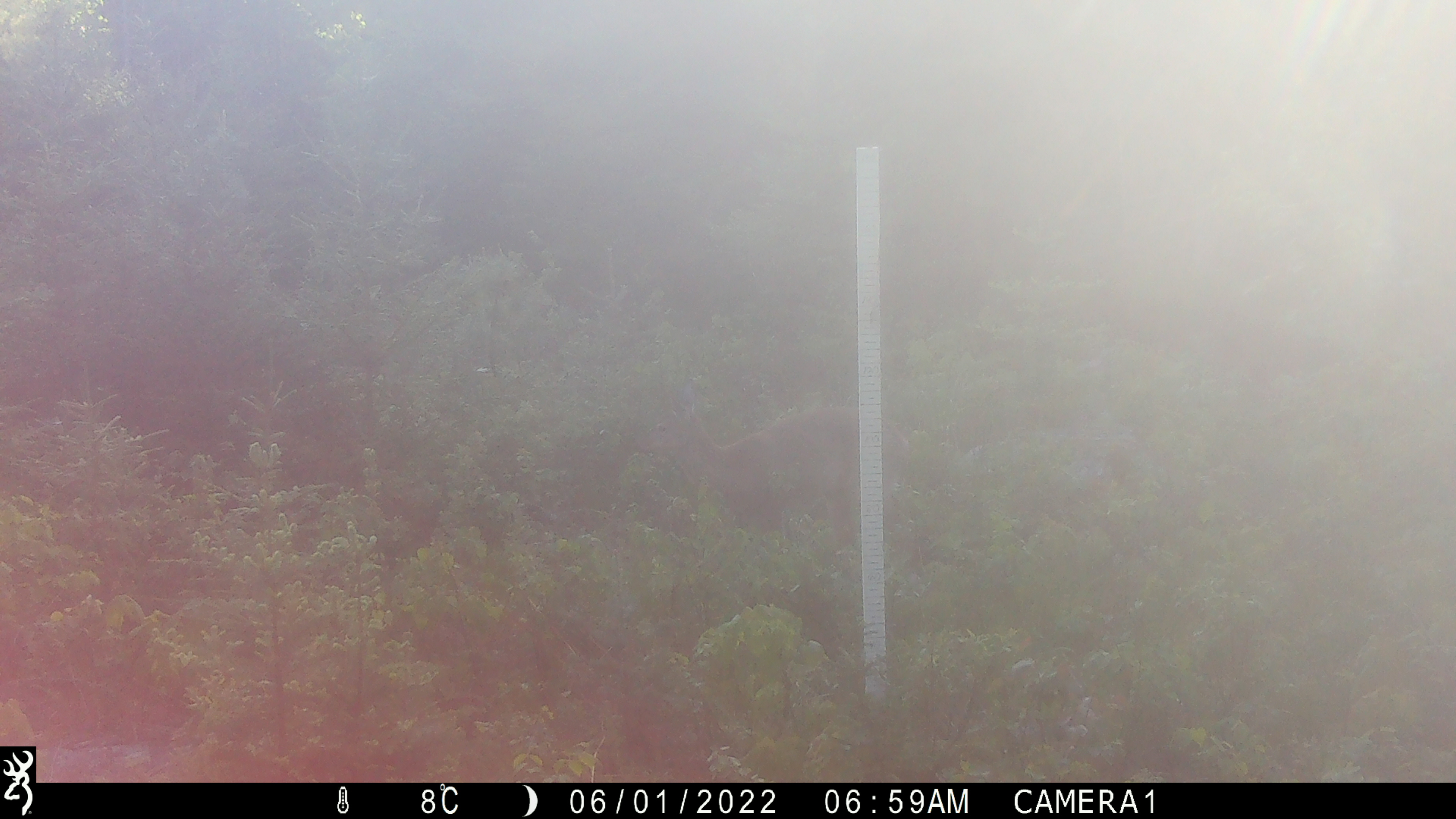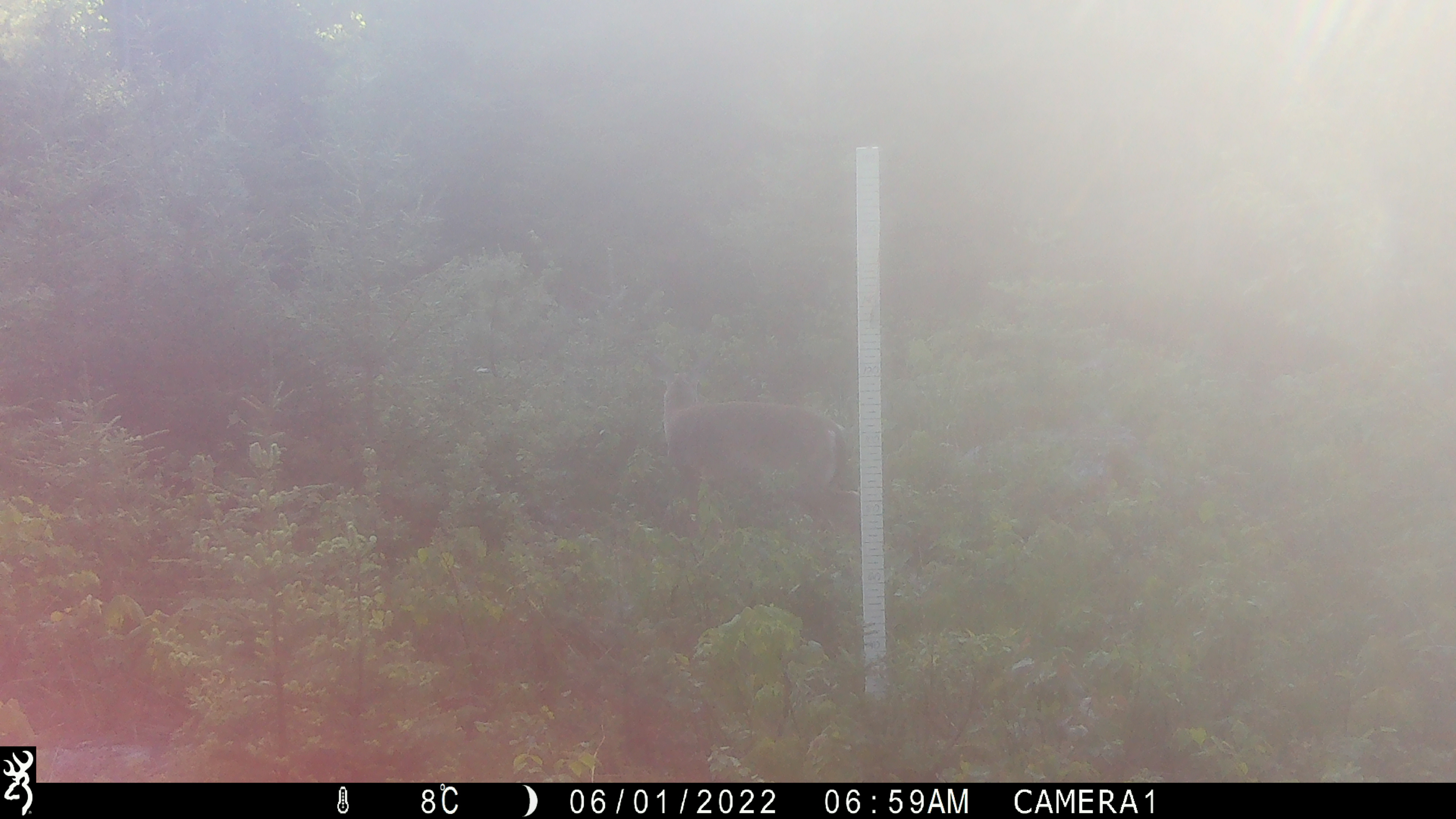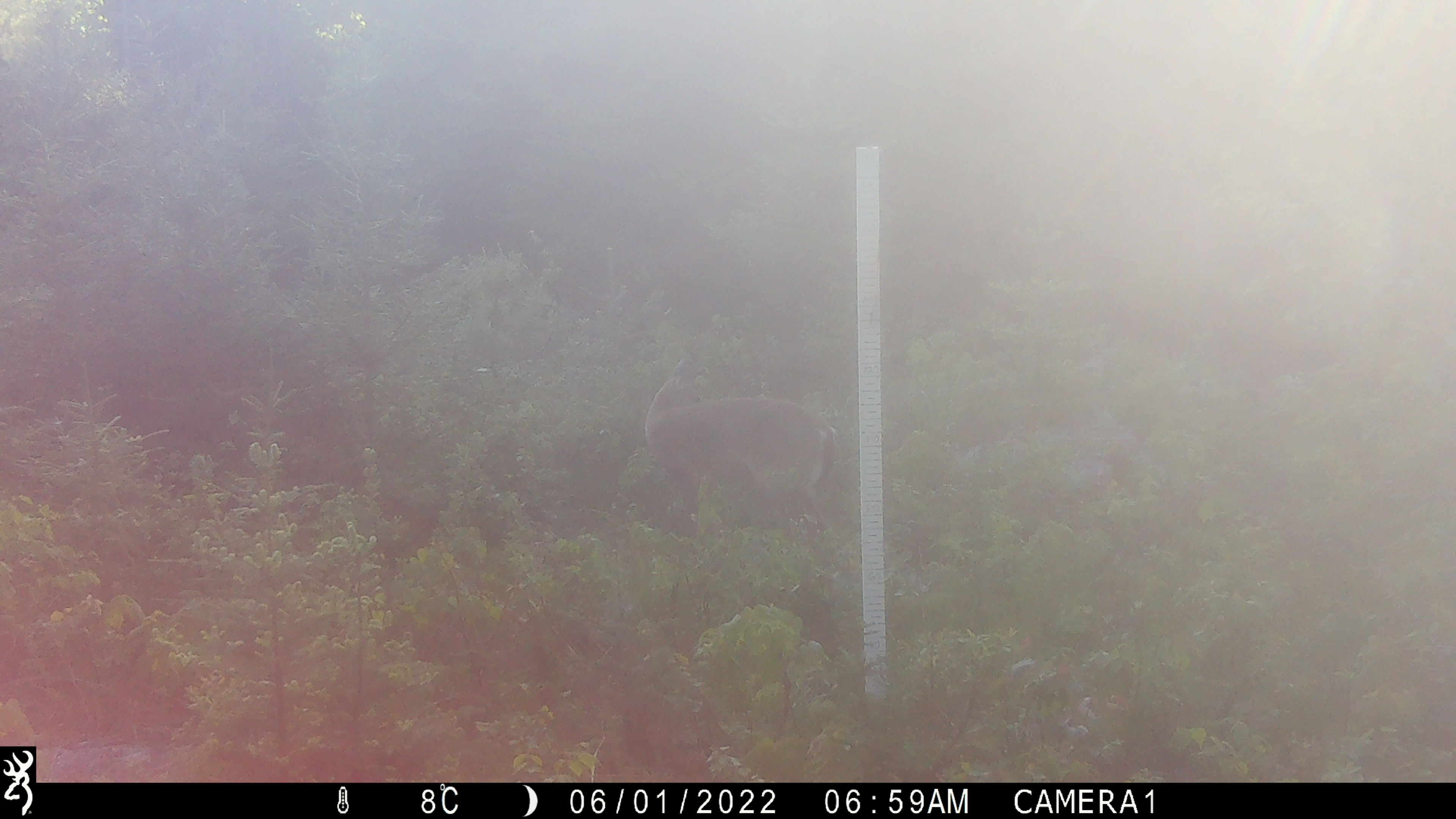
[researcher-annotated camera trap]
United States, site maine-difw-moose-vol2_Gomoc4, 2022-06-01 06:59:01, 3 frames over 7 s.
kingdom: Animalia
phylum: Chordata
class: Mammalia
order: Artiodactyla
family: Cervidae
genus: Odocoileus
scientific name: Odocoileus virginianus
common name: white-tailed deer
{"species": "white-tailed deer (Odocoileus virginianus)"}